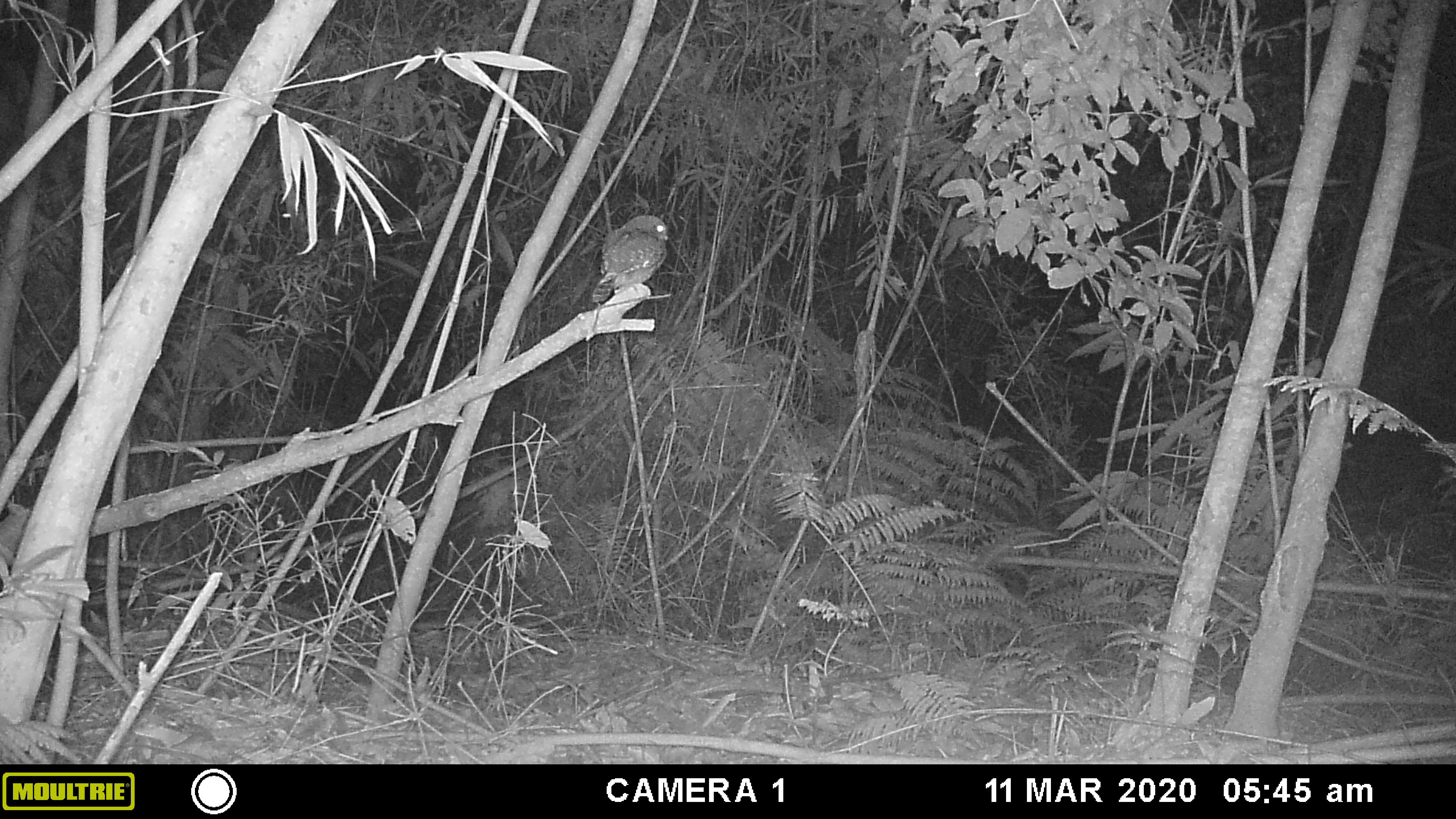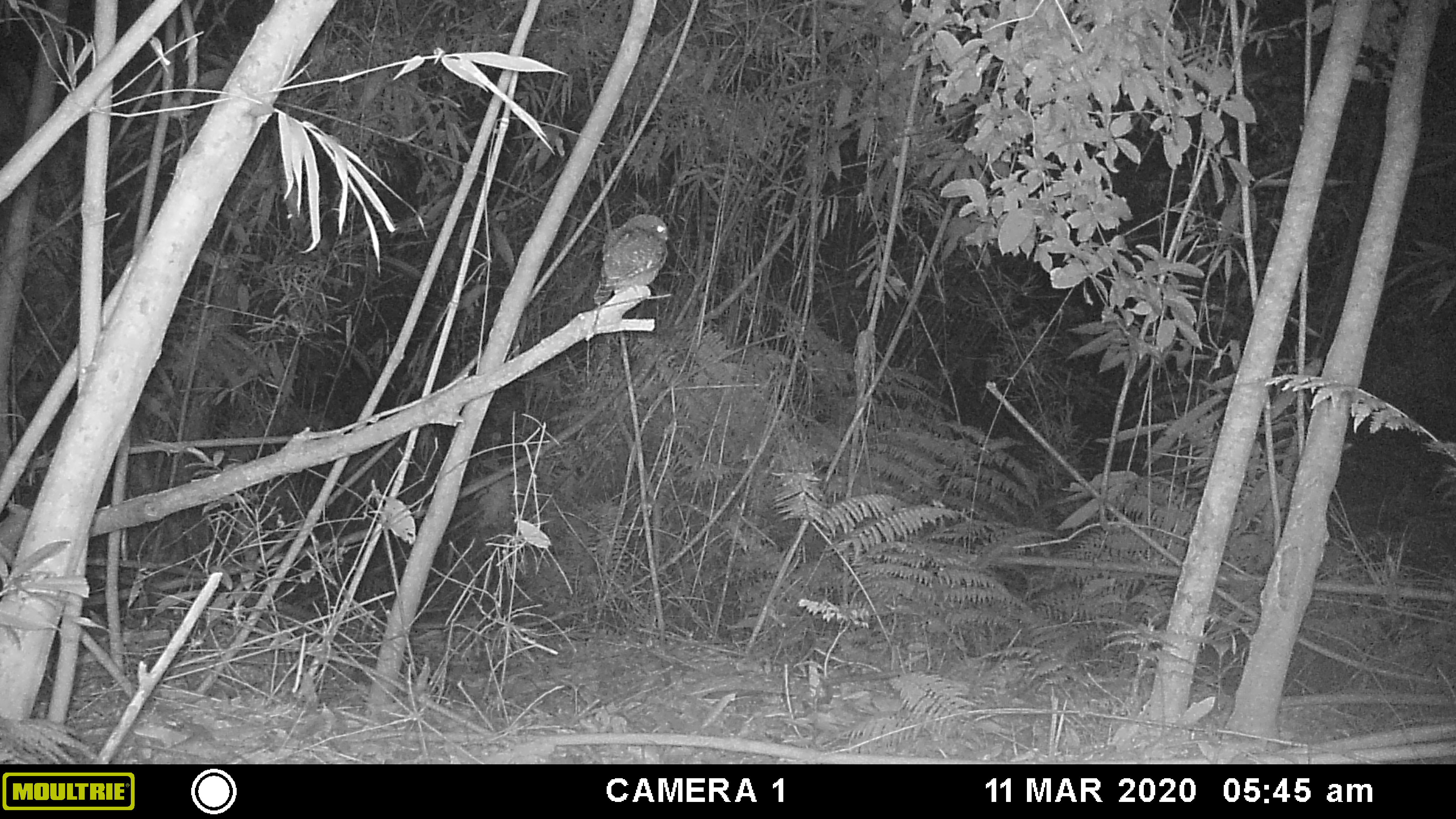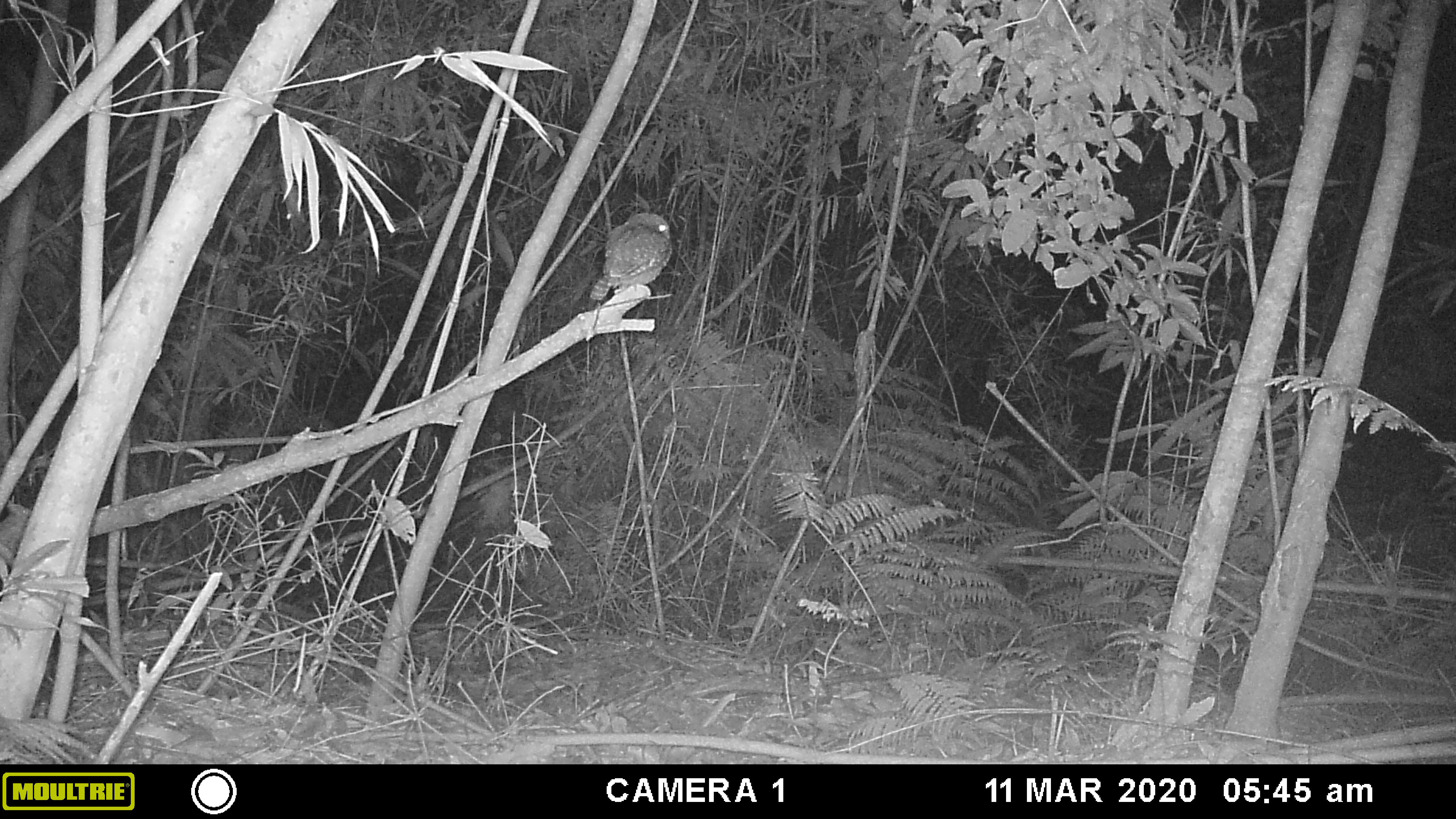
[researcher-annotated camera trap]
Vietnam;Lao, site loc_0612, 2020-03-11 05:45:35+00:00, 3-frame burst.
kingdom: Animalia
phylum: Chordata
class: Aves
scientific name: Aves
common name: bird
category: unidentified bird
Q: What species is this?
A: Unidentified bird (bird) (Aves).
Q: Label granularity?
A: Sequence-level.